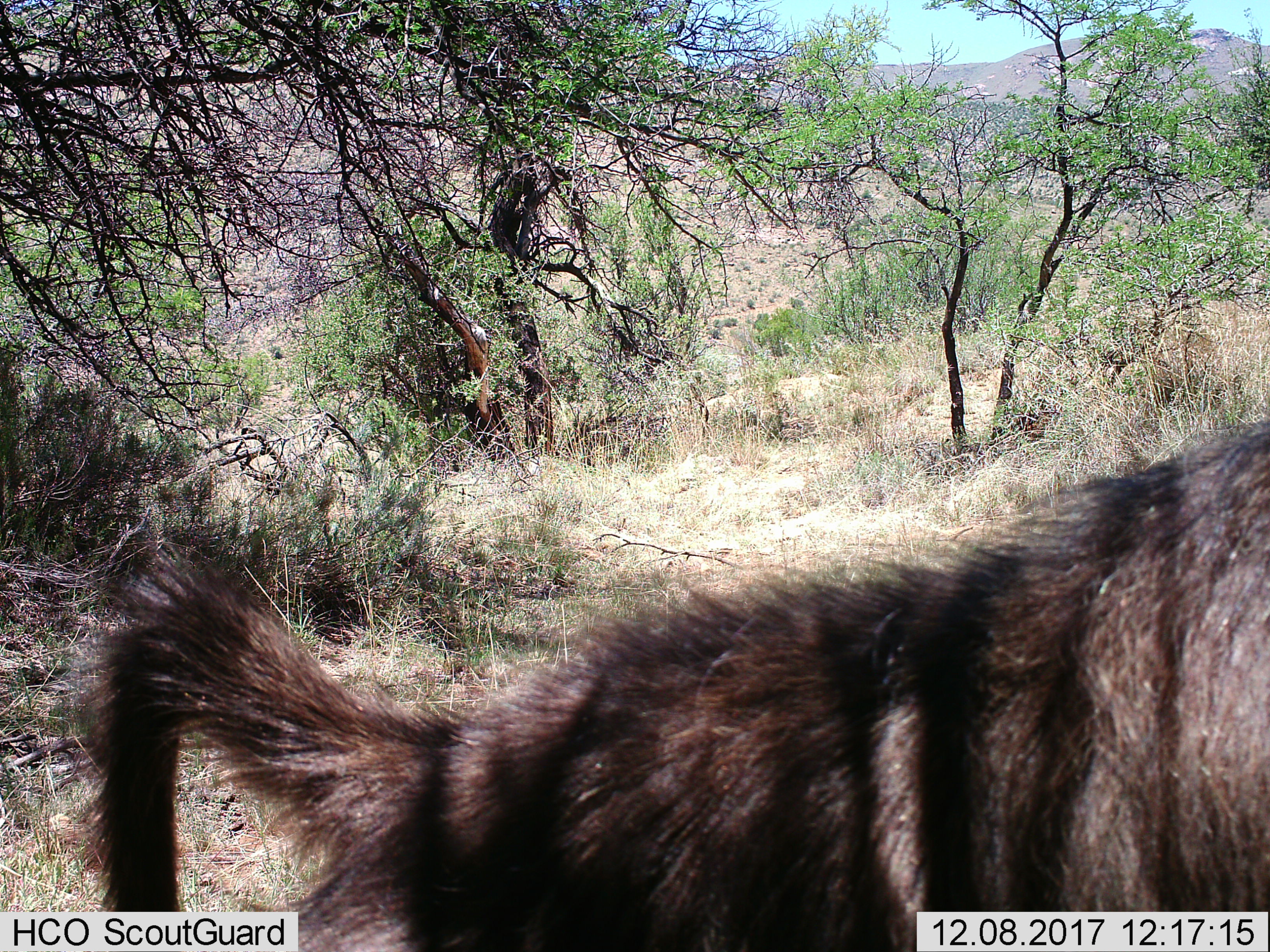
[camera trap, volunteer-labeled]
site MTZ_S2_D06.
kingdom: Animalia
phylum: Chordata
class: Mammalia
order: Primates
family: Cercopithecidae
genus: Papio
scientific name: Papio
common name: baboon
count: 1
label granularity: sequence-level